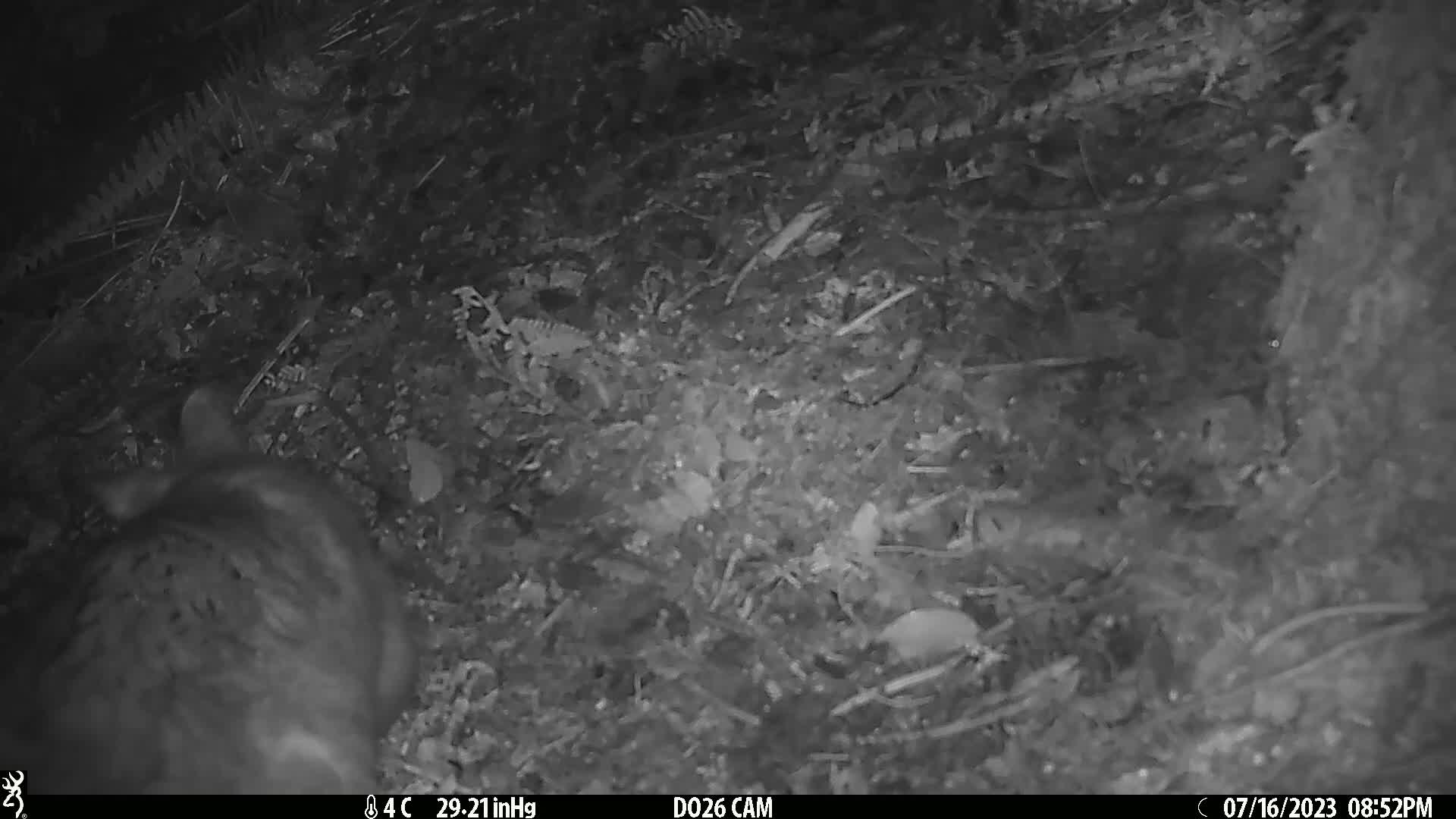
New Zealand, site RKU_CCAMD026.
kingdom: Animalia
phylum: Chordata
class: Mammalia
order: Diprotodontia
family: Phalangeridae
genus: Trichosurus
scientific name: Trichosurus vulpecula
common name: common brushtail possum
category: possum